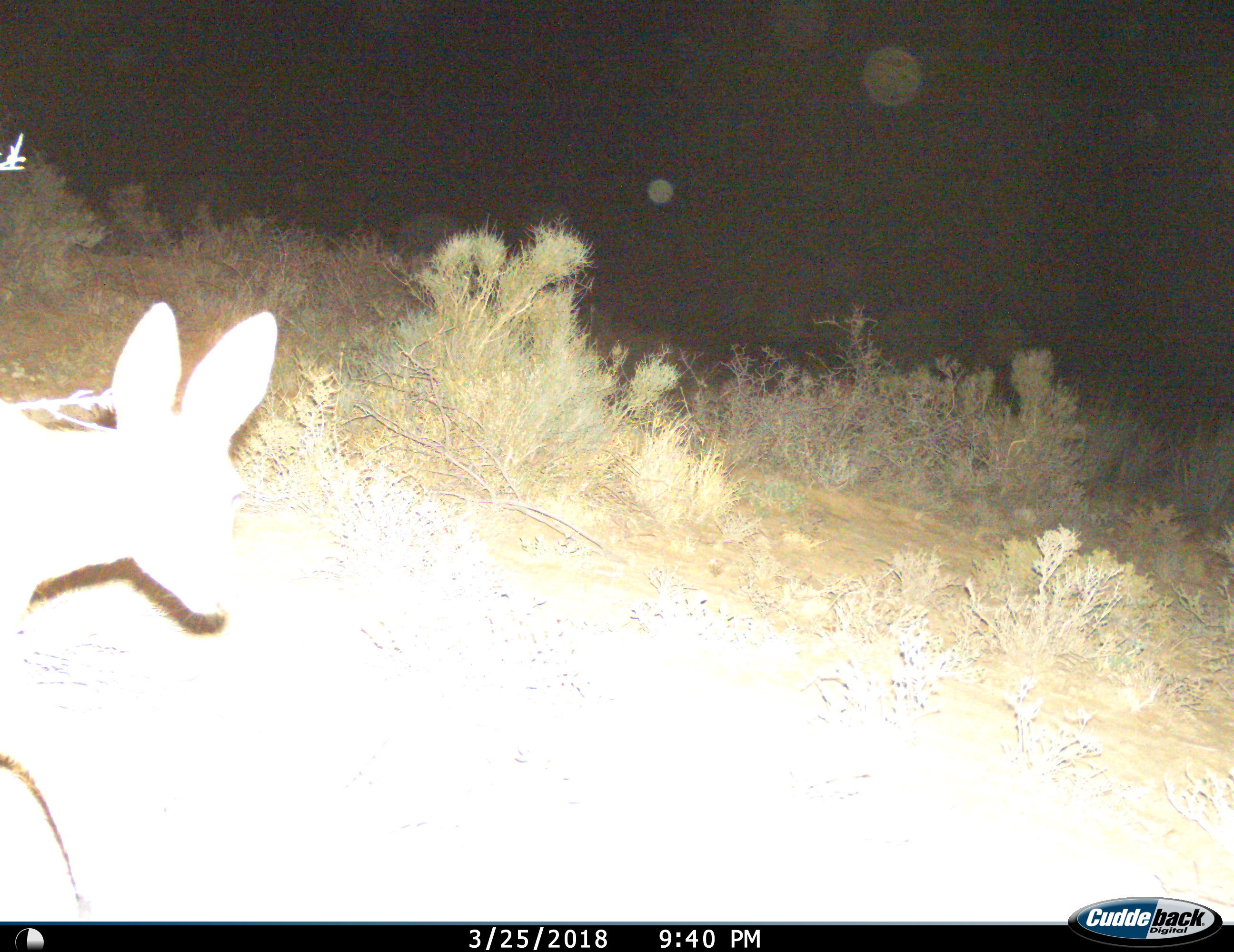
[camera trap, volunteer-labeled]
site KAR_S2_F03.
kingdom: Animalia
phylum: Chordata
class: Mammalia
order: Artiodactyla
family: Bovidae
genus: Raphicerus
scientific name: Raphicerus campestris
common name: steenbok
Steenbok (Raphicerus campestris), count 1. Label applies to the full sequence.